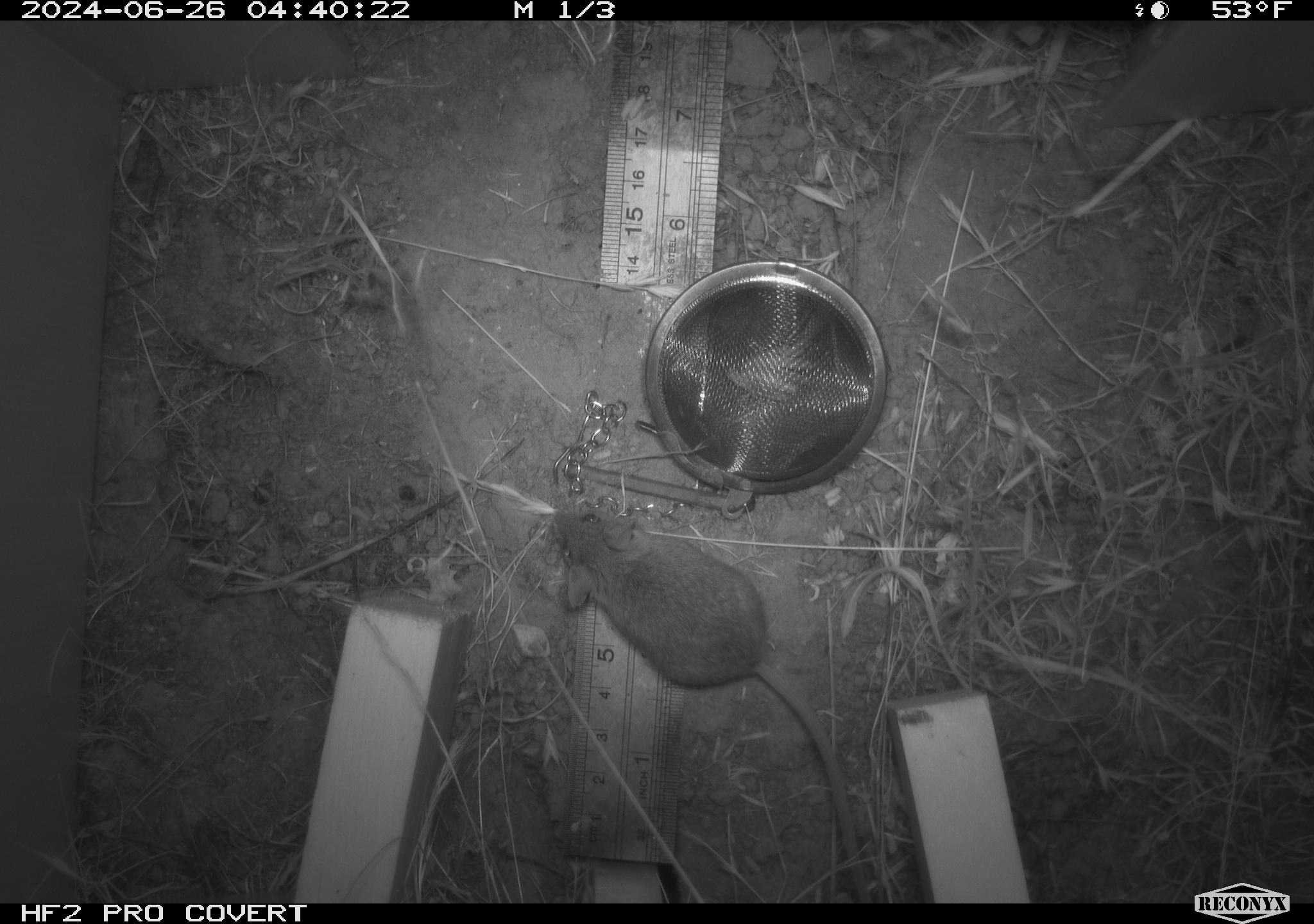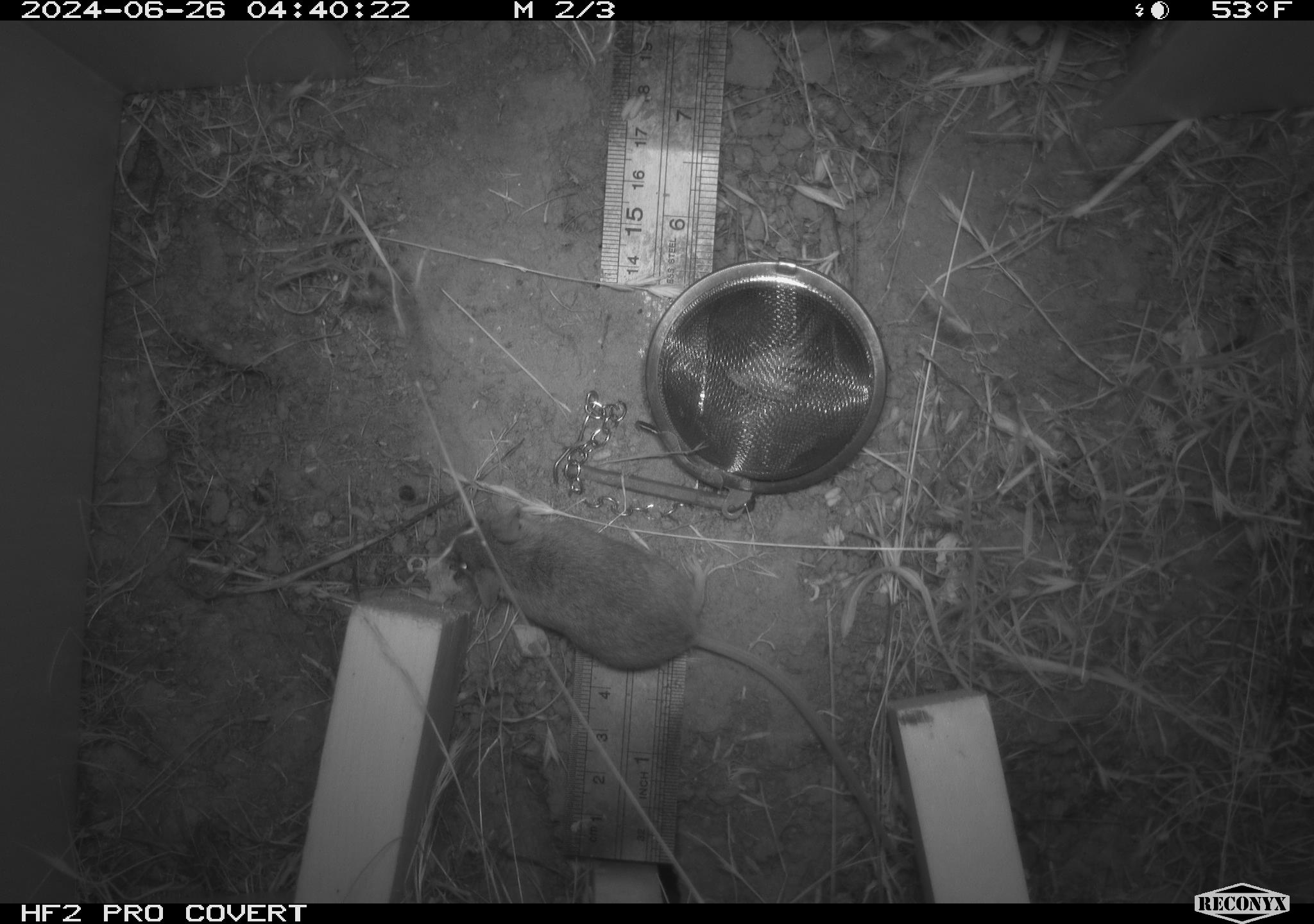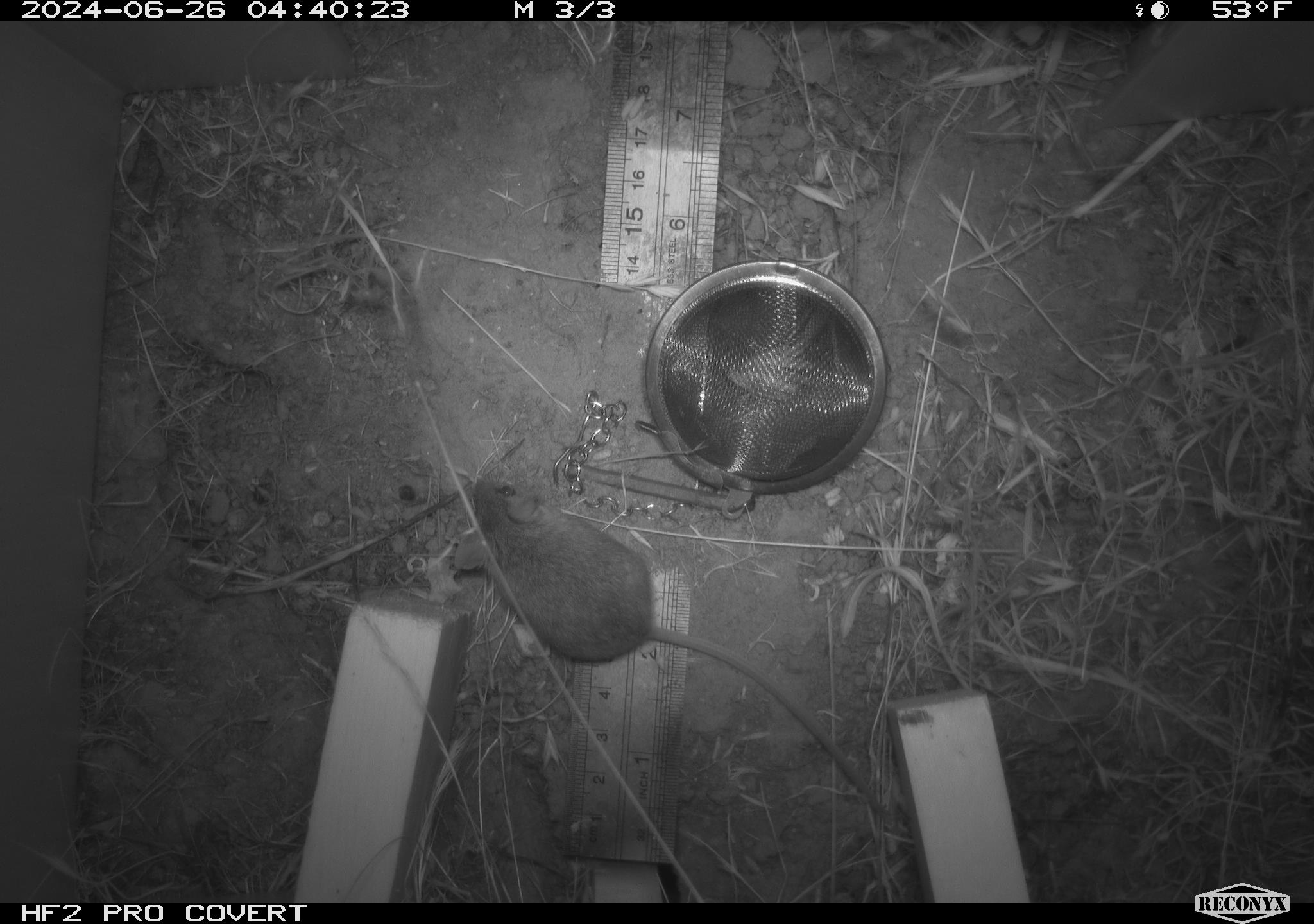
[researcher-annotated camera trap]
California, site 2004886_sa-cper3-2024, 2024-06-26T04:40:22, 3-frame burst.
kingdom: Animalia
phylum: Chordata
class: Mammalia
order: Rodentia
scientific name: Rodentia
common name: rodent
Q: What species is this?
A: Rodent (Rodentia).